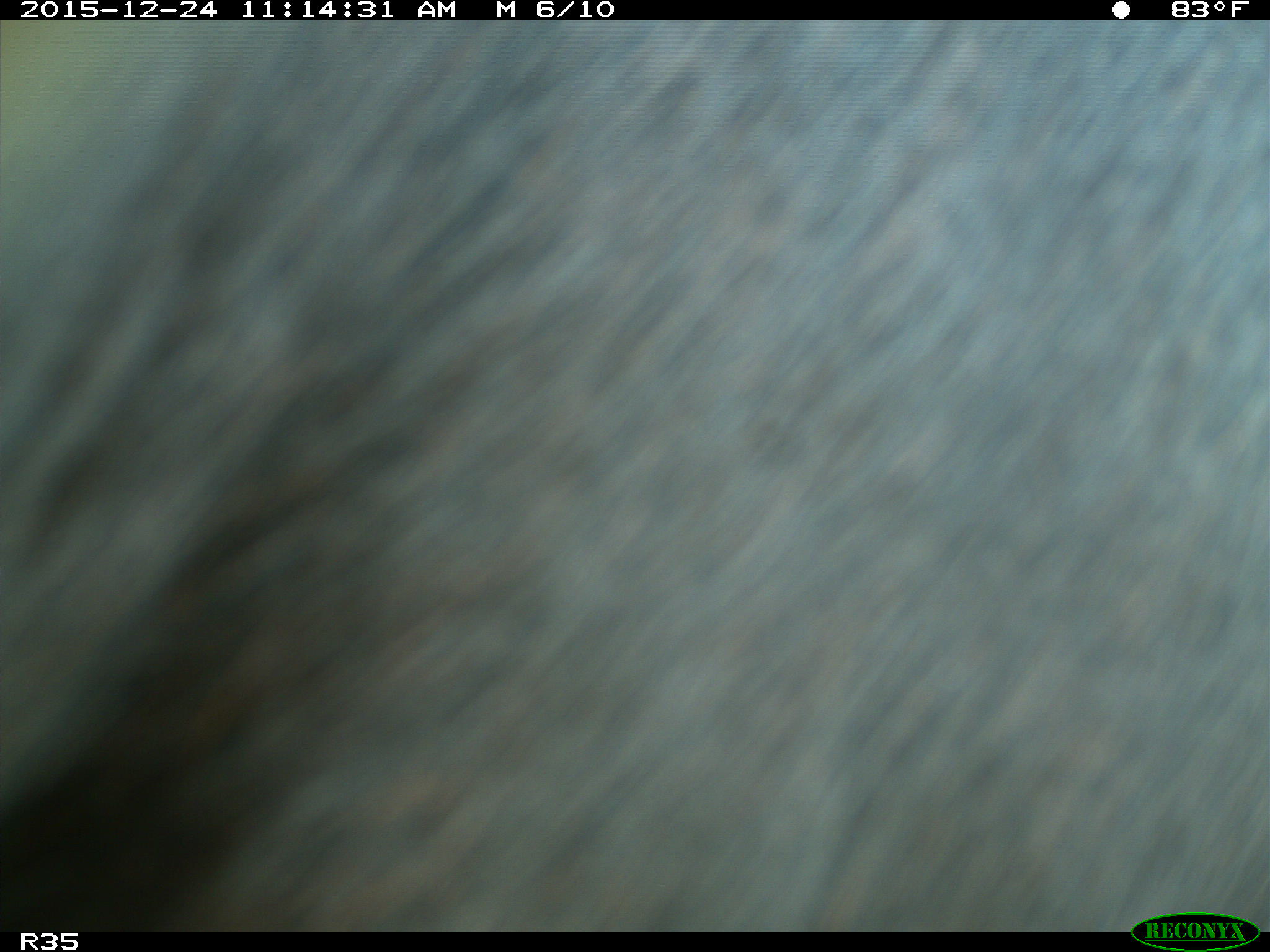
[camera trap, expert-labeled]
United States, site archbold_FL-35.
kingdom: Animalia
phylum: Chordata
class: Mammalia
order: Artiodactyla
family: Bovidae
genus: Bos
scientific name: Bos taurus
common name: domestic cow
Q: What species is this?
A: Bos taurus (domestic cow).